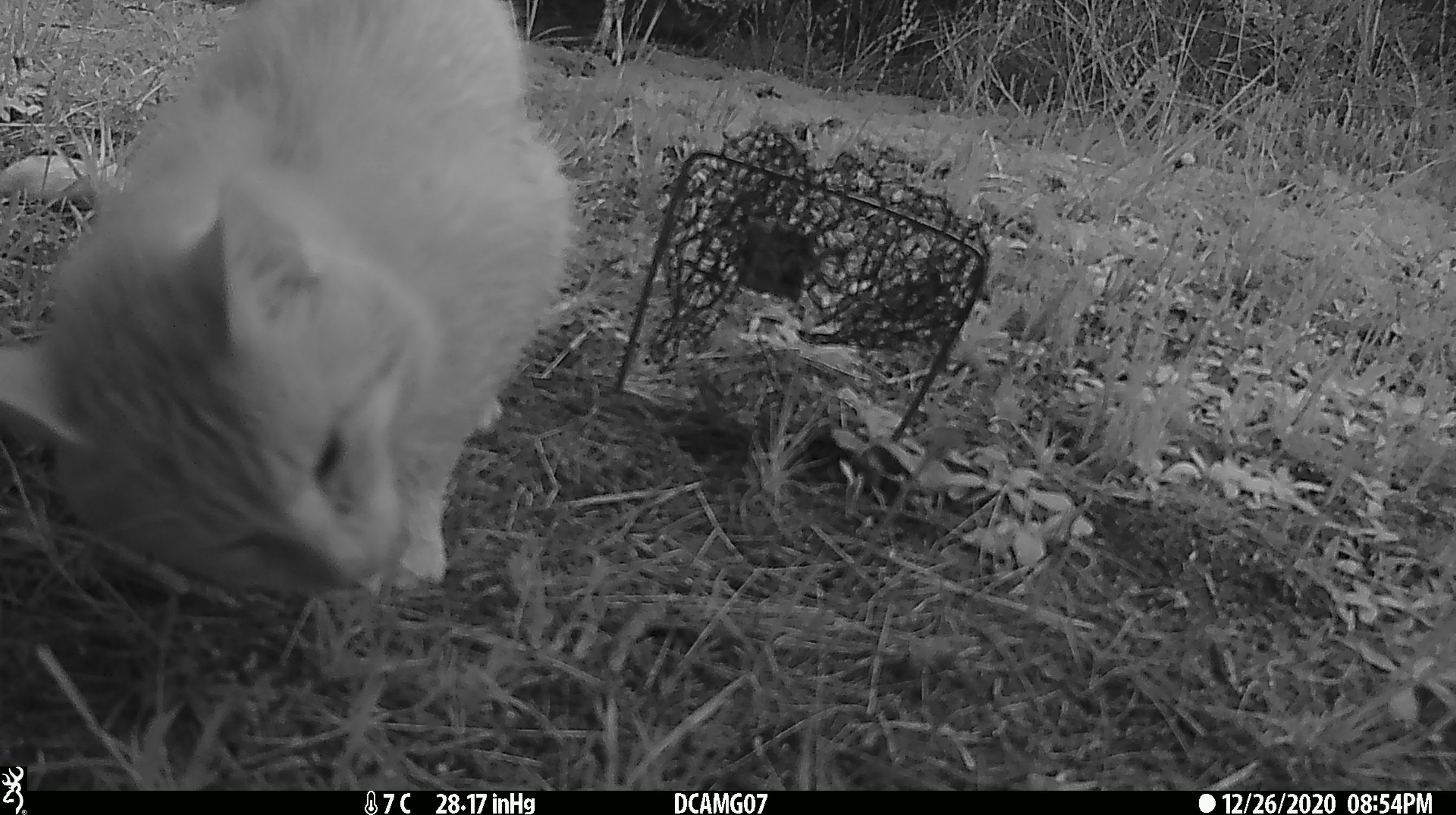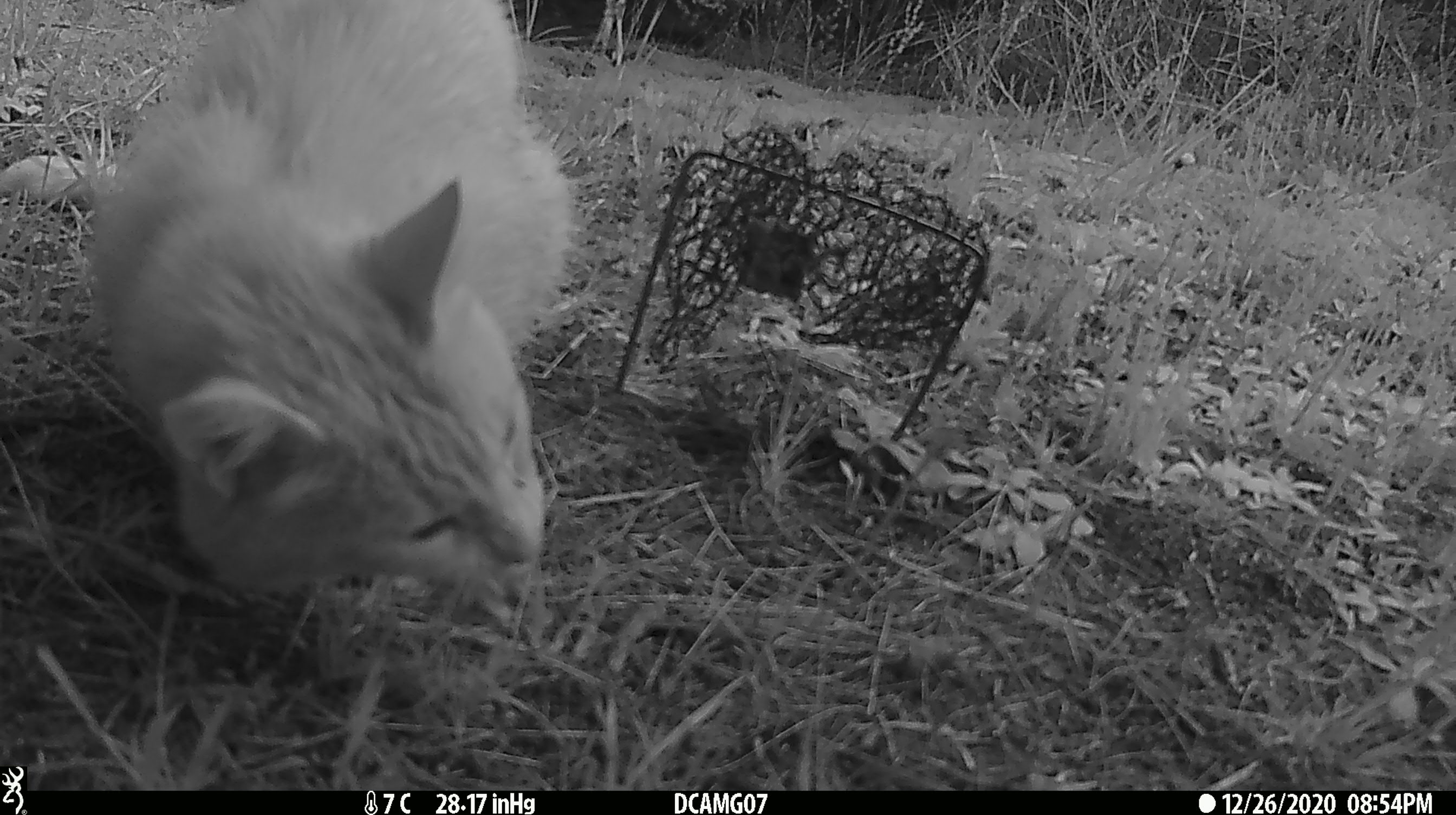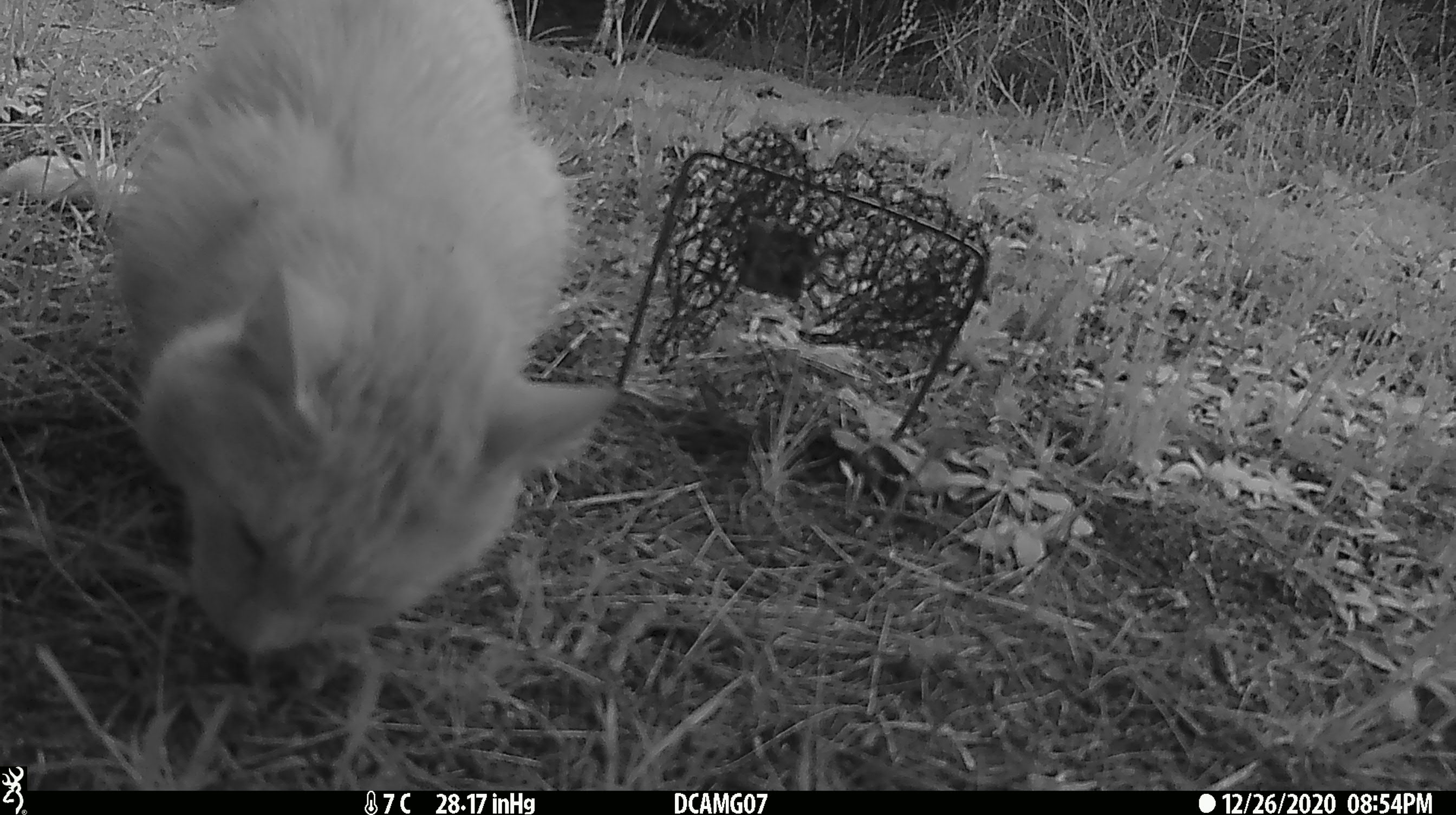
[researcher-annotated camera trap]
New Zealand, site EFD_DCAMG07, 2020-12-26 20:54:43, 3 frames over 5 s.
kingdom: Animalia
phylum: Chordata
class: Mammalia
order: Carnivora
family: Felidae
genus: Felis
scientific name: Felis catus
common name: domestic cat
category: cat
Cat (domestic cat) (Felis catus).